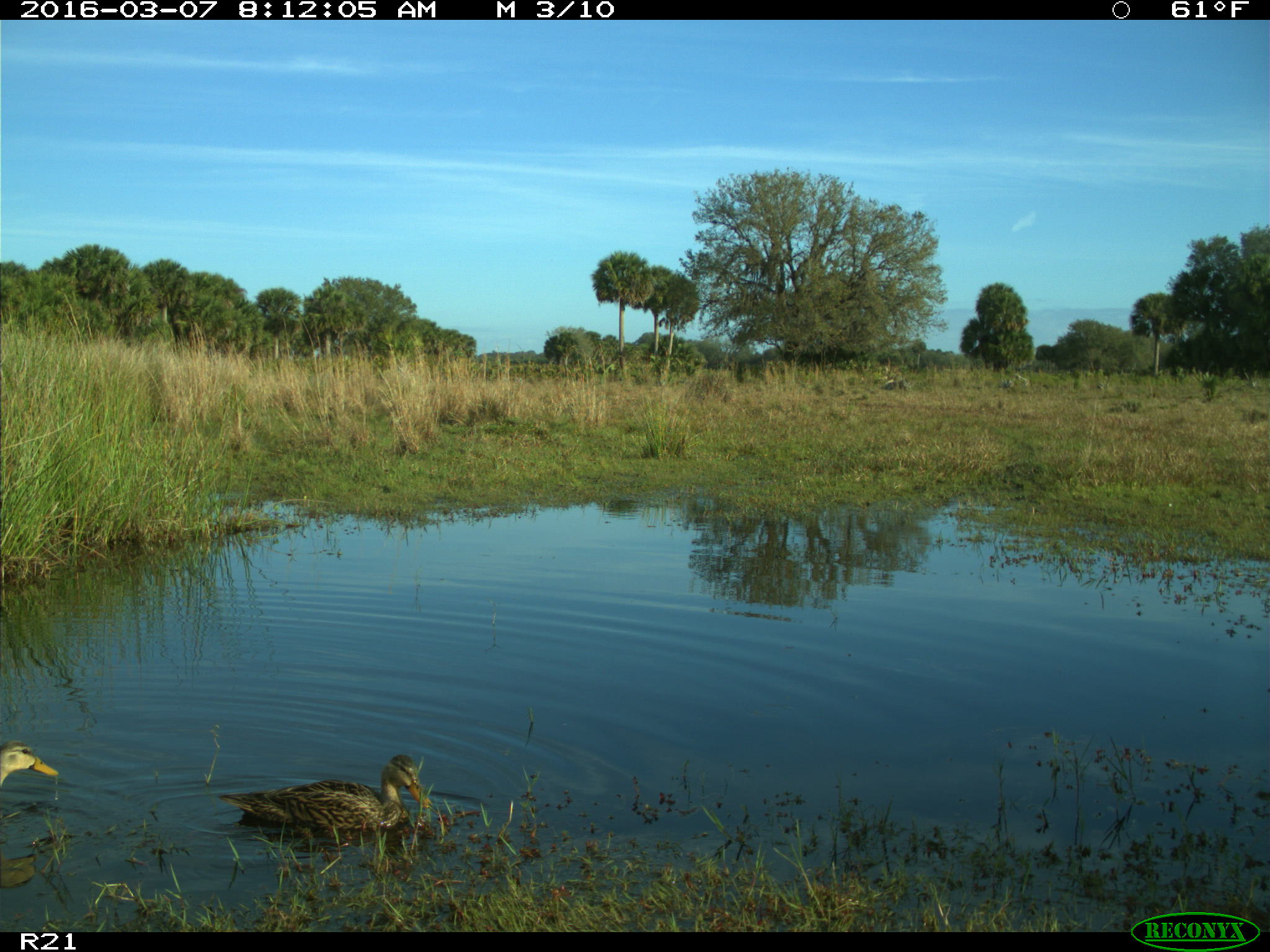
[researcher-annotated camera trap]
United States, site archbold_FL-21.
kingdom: Animalia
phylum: Chordata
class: Aves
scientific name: Aves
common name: birds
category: unidentified bird